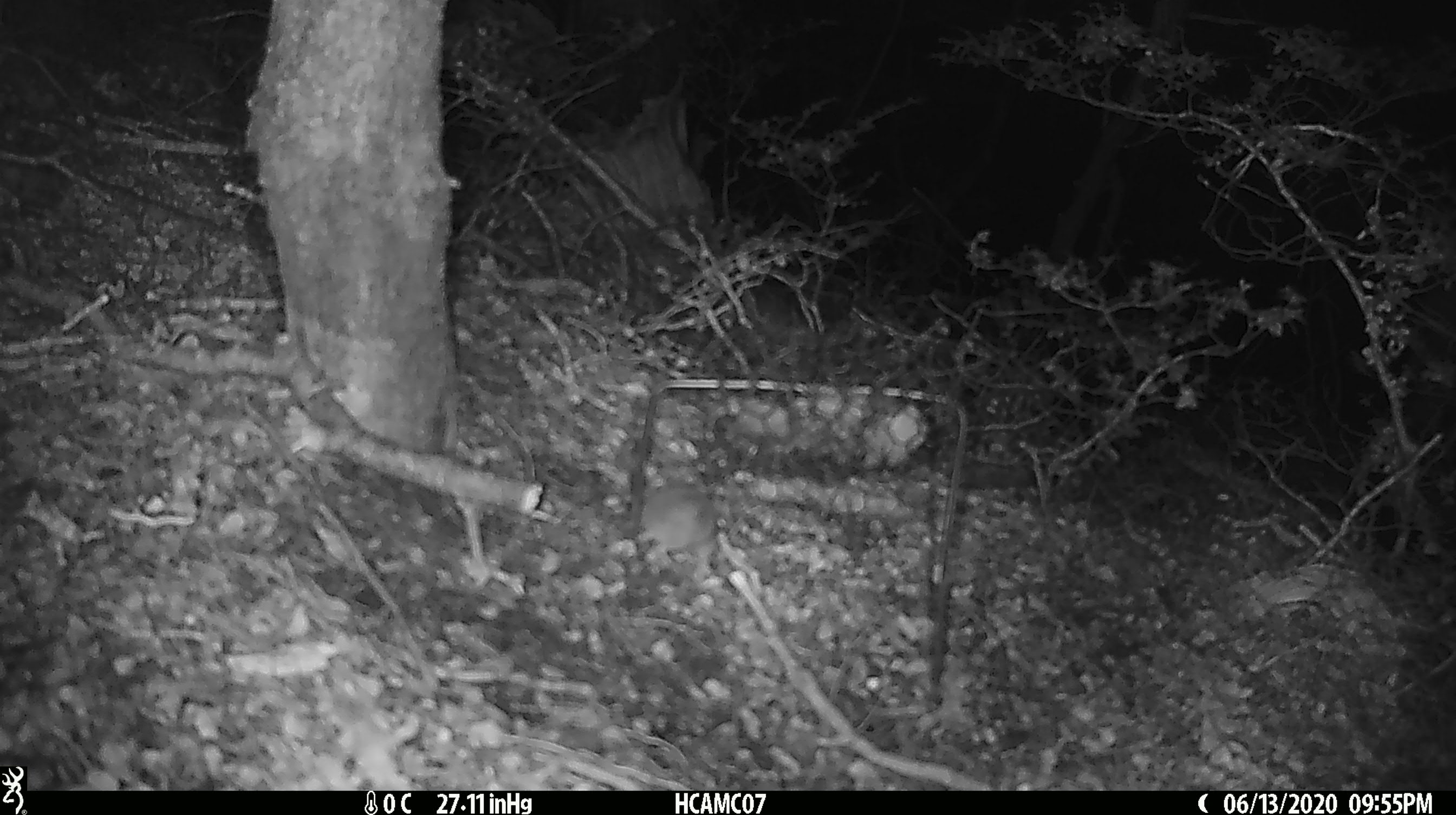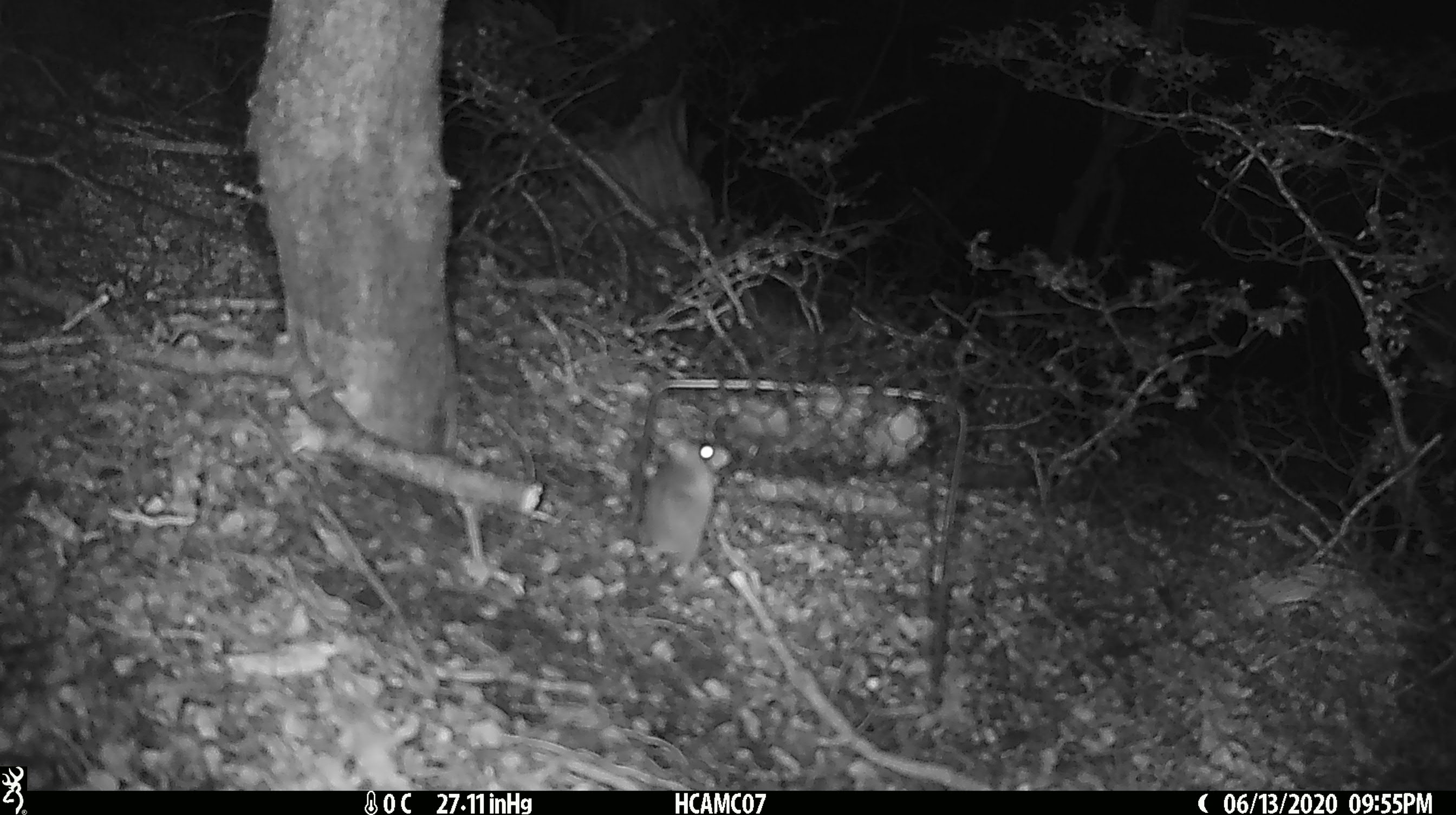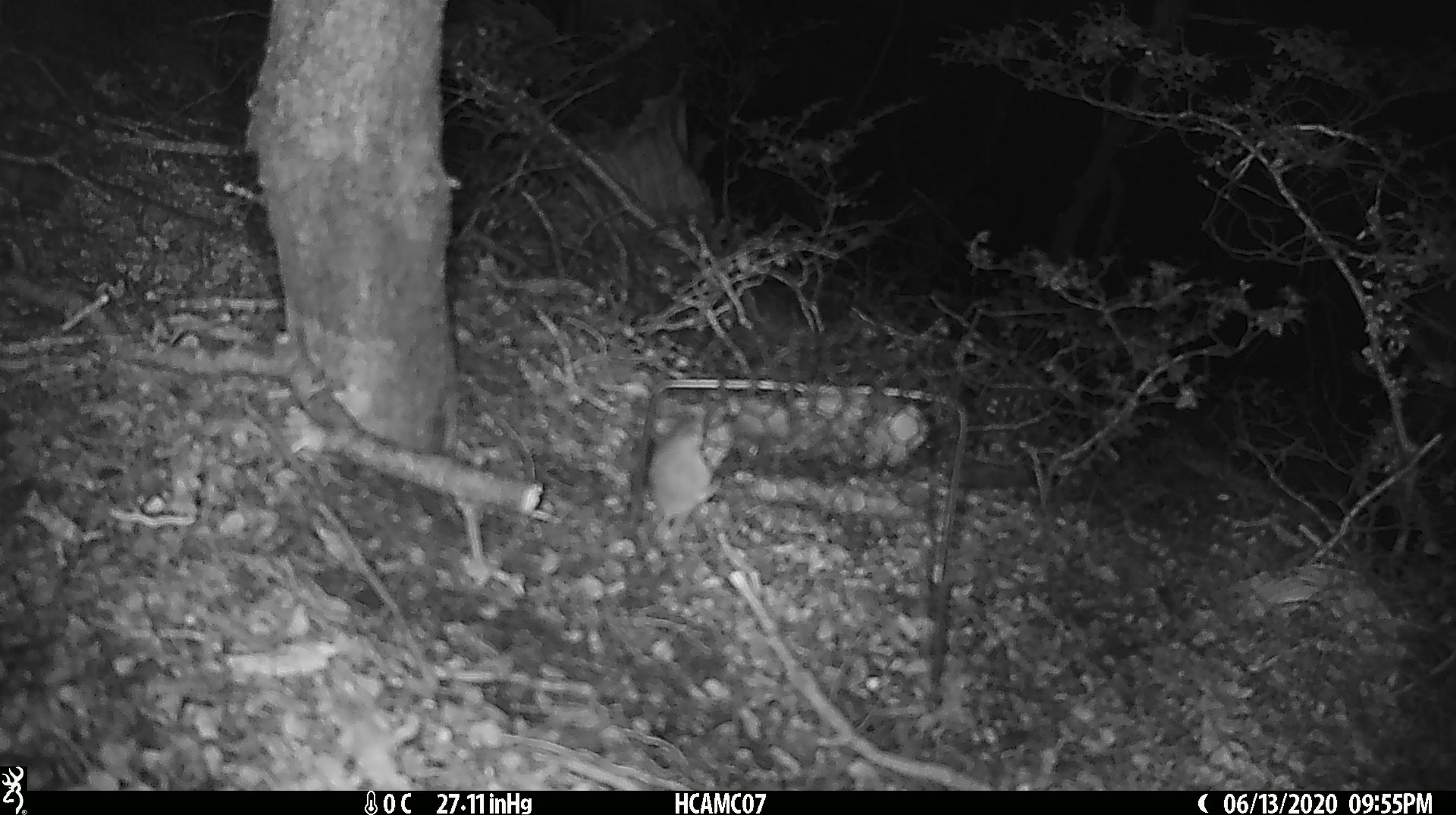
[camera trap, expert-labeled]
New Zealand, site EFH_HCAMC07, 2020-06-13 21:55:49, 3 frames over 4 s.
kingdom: Animalia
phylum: Chordata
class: Mammalia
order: Rodentia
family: Muridae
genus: Mus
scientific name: Mus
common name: mouse